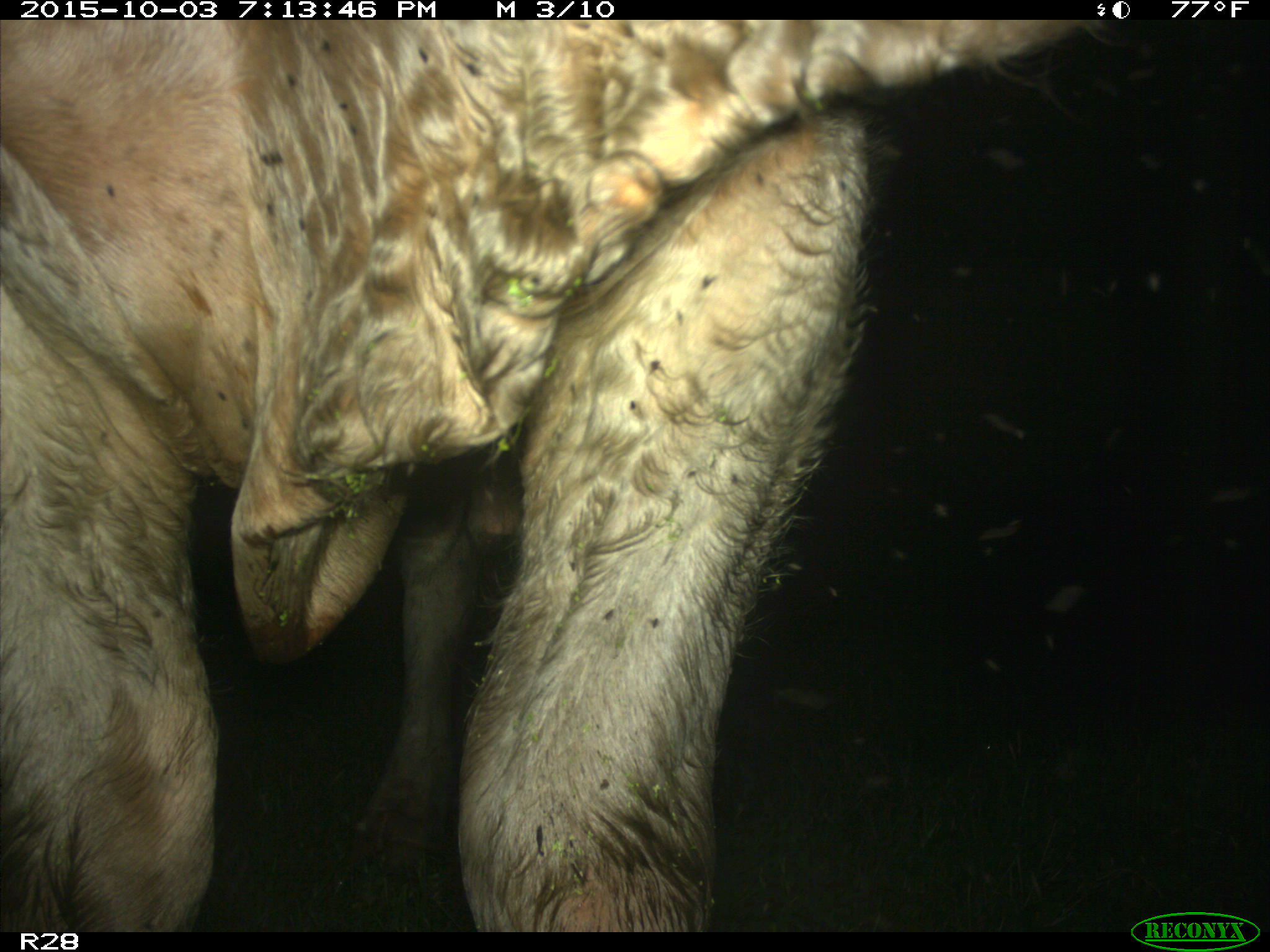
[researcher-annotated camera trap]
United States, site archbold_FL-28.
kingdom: Animalia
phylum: Chordata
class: Mammalia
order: Artiodactyla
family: Bovidae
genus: Bos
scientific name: Bos taurus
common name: domestic cow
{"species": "Bos taurus (domestic cow)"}